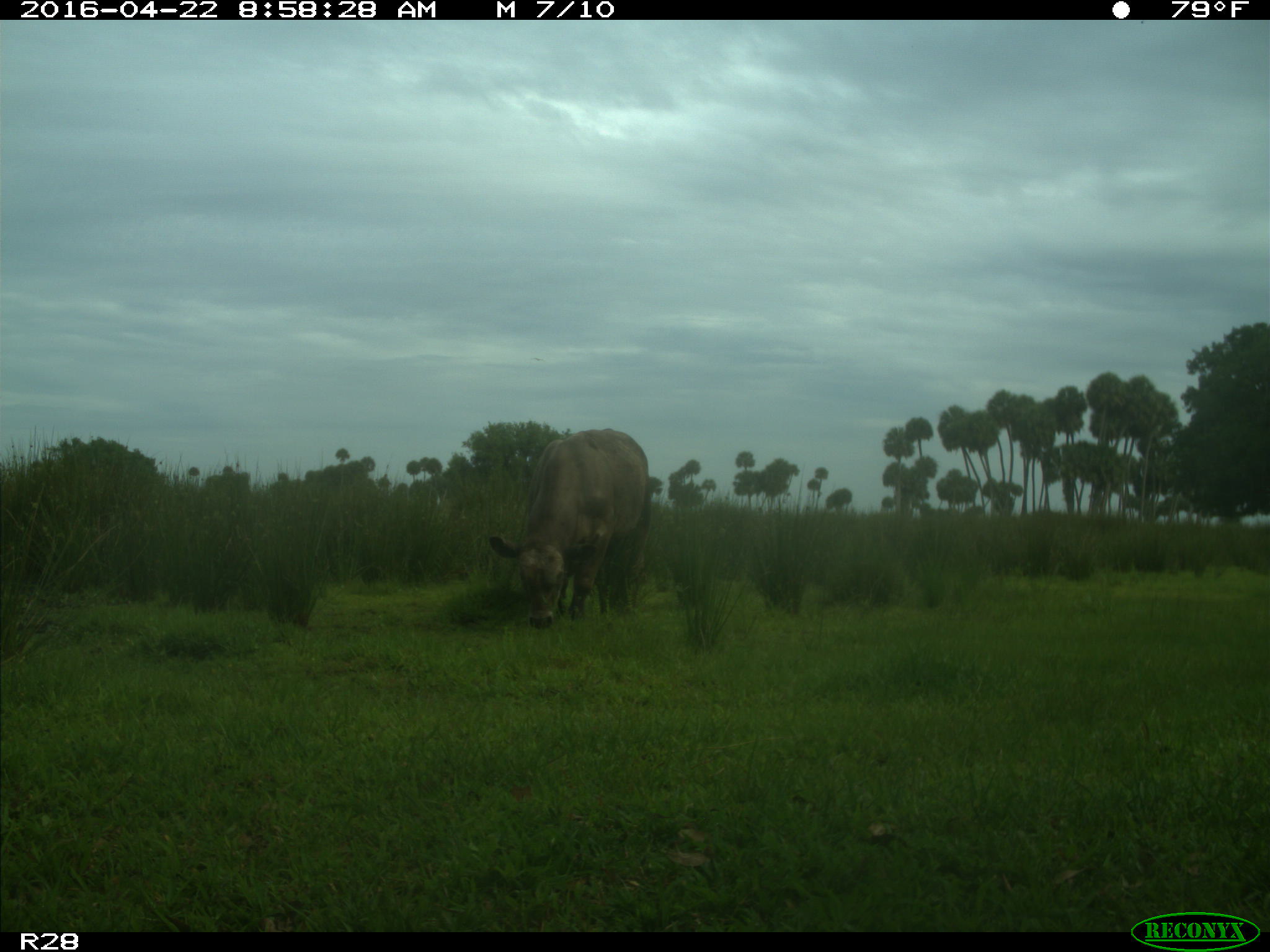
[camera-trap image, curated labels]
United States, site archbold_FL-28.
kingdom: Animalia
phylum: Chordata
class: Mammalia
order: Artiodactyla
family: Bovidae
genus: Bos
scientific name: Bos taurus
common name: domestic cow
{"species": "Bos taurus (domestic cow)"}